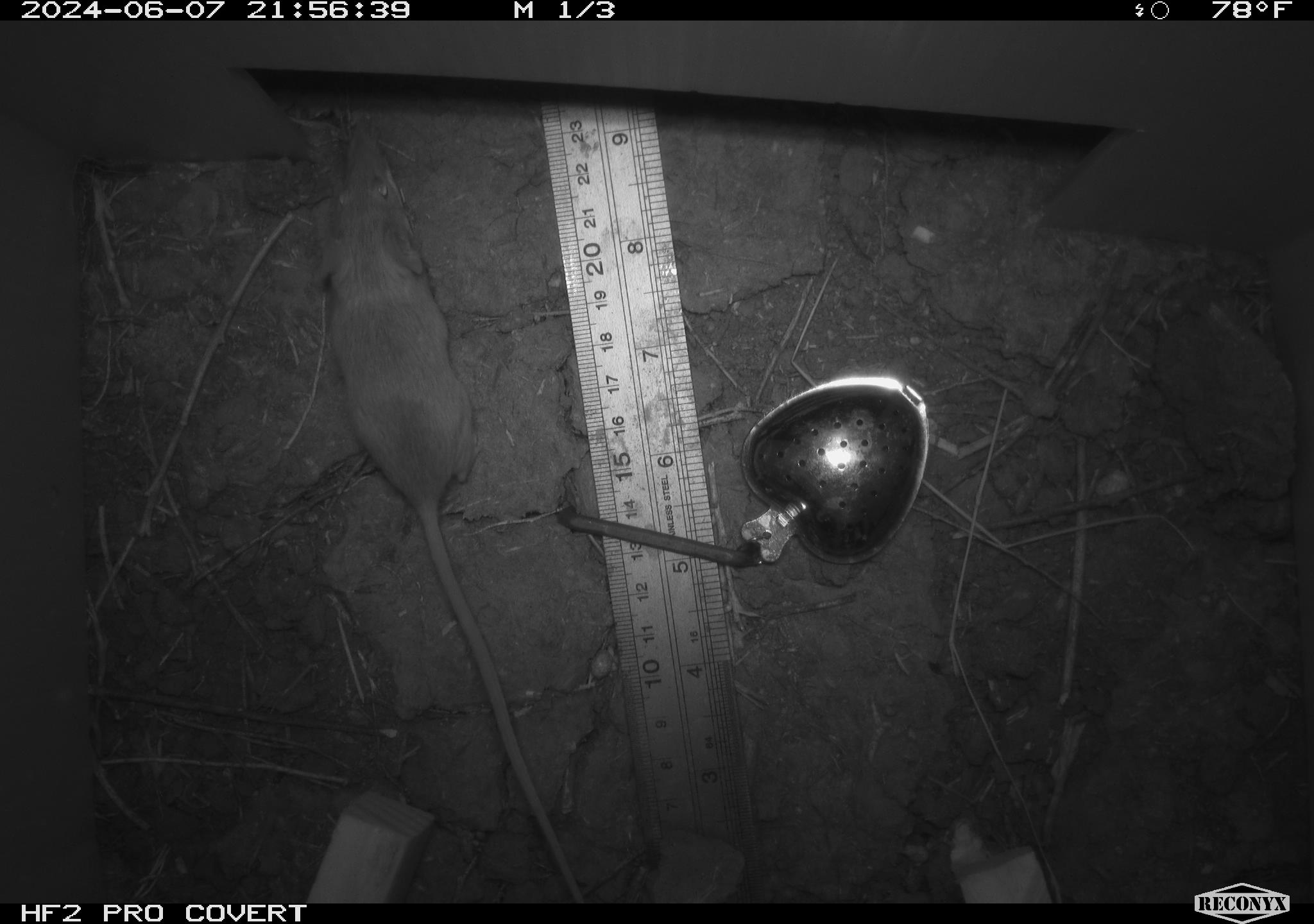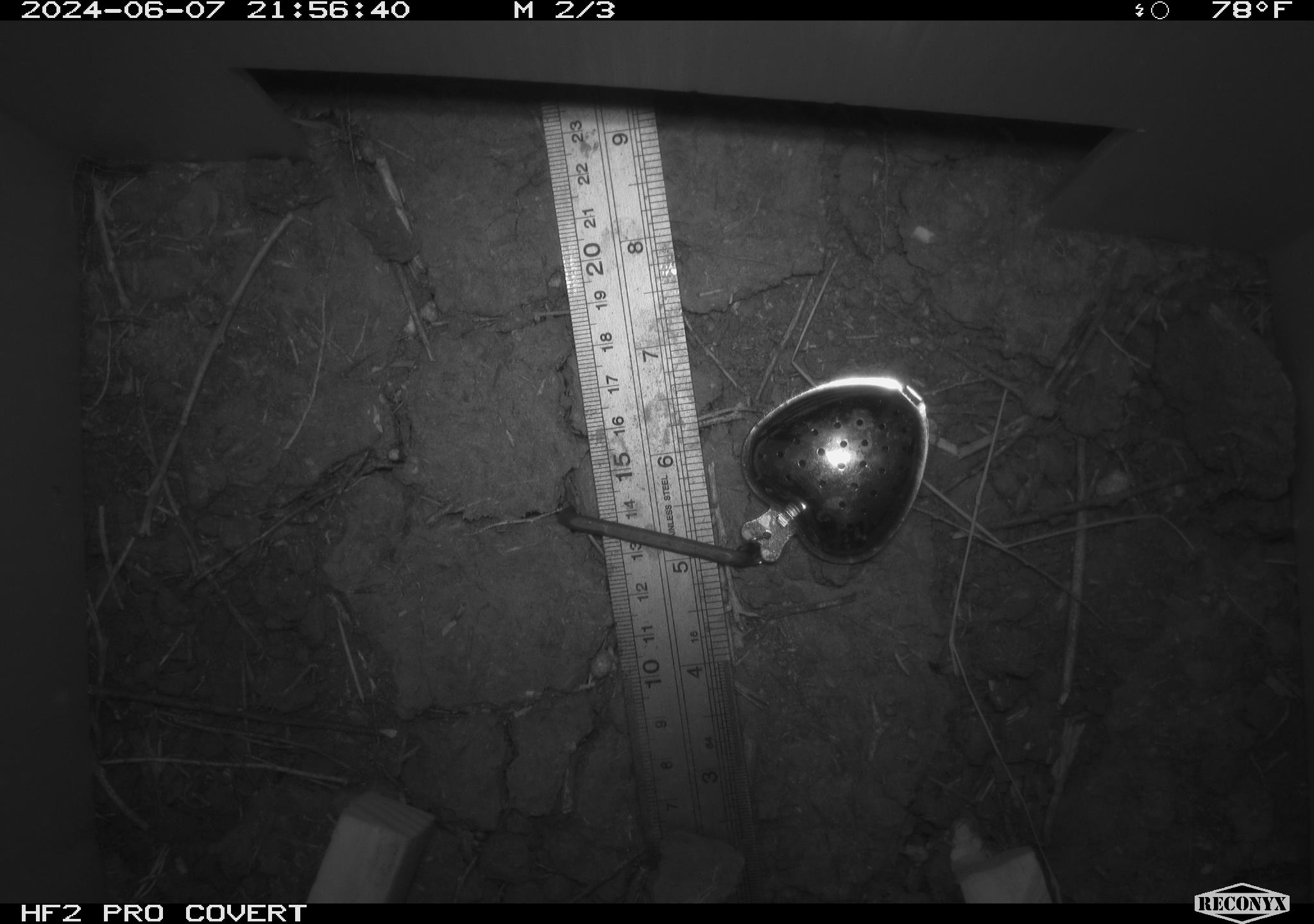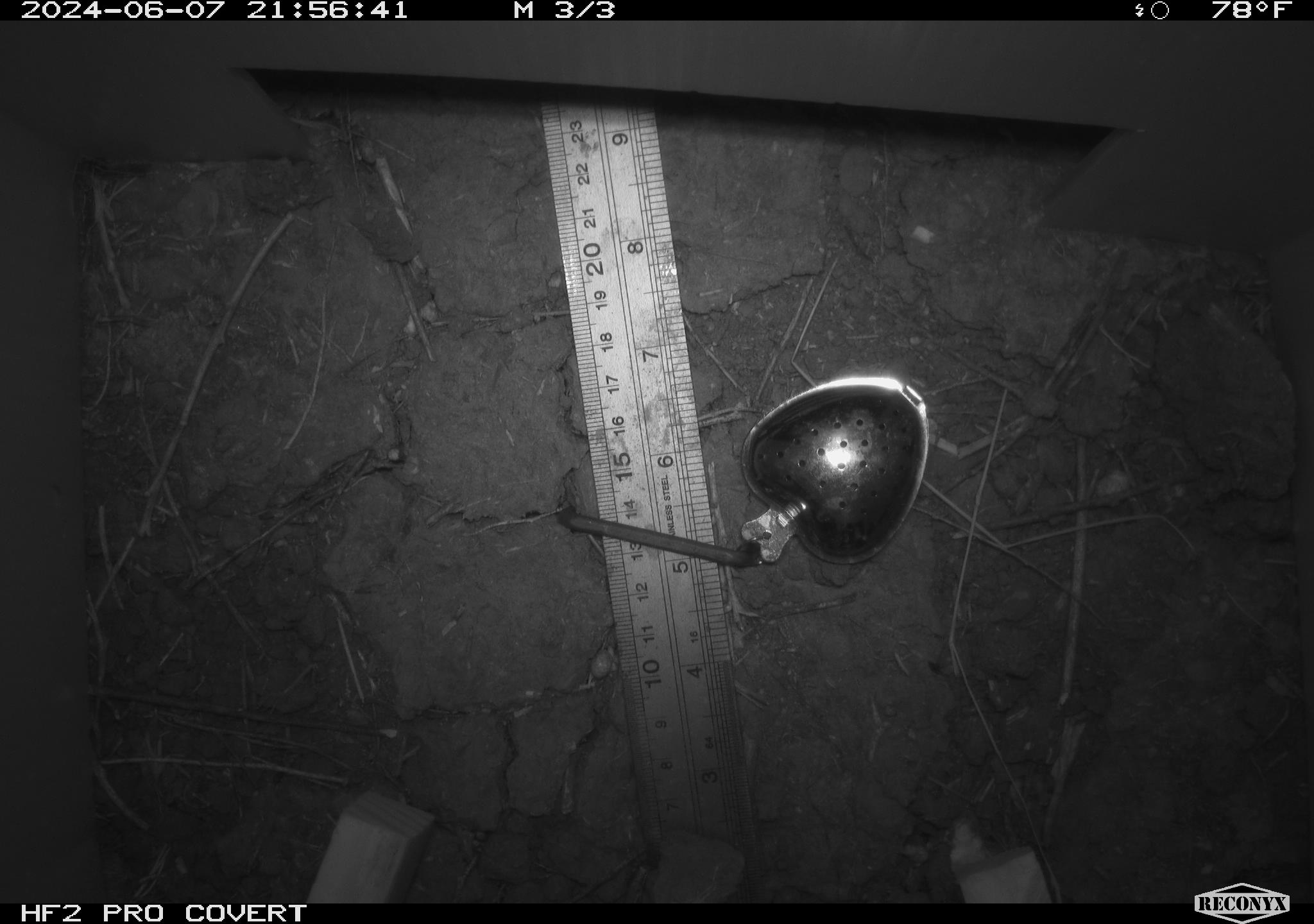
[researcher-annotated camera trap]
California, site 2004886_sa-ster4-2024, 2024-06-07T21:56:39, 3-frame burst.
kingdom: Animalia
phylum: Chordata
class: Mammalia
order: Rodentia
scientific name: Rodentia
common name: mouse species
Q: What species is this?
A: Mouse species (Rodentia).